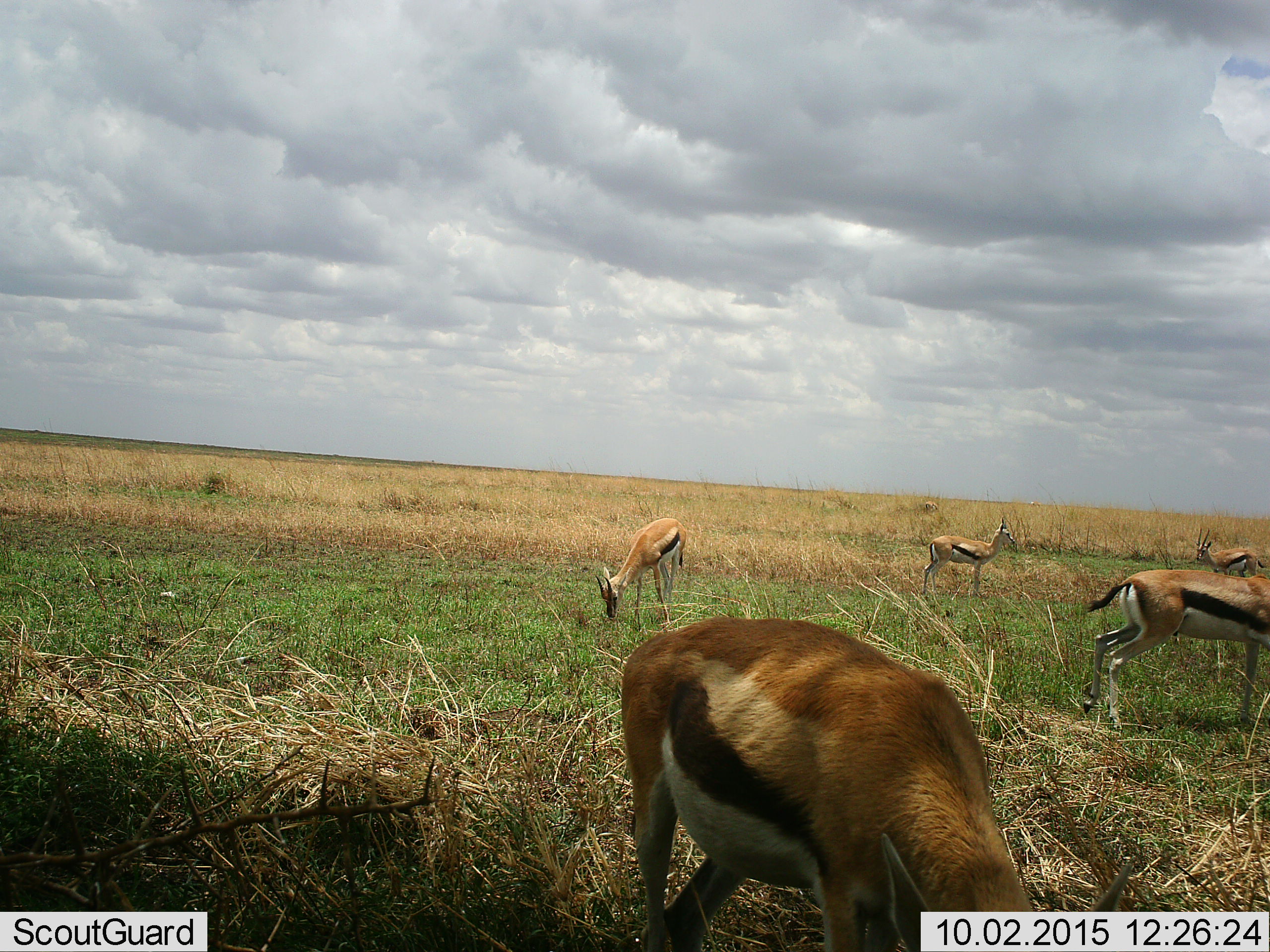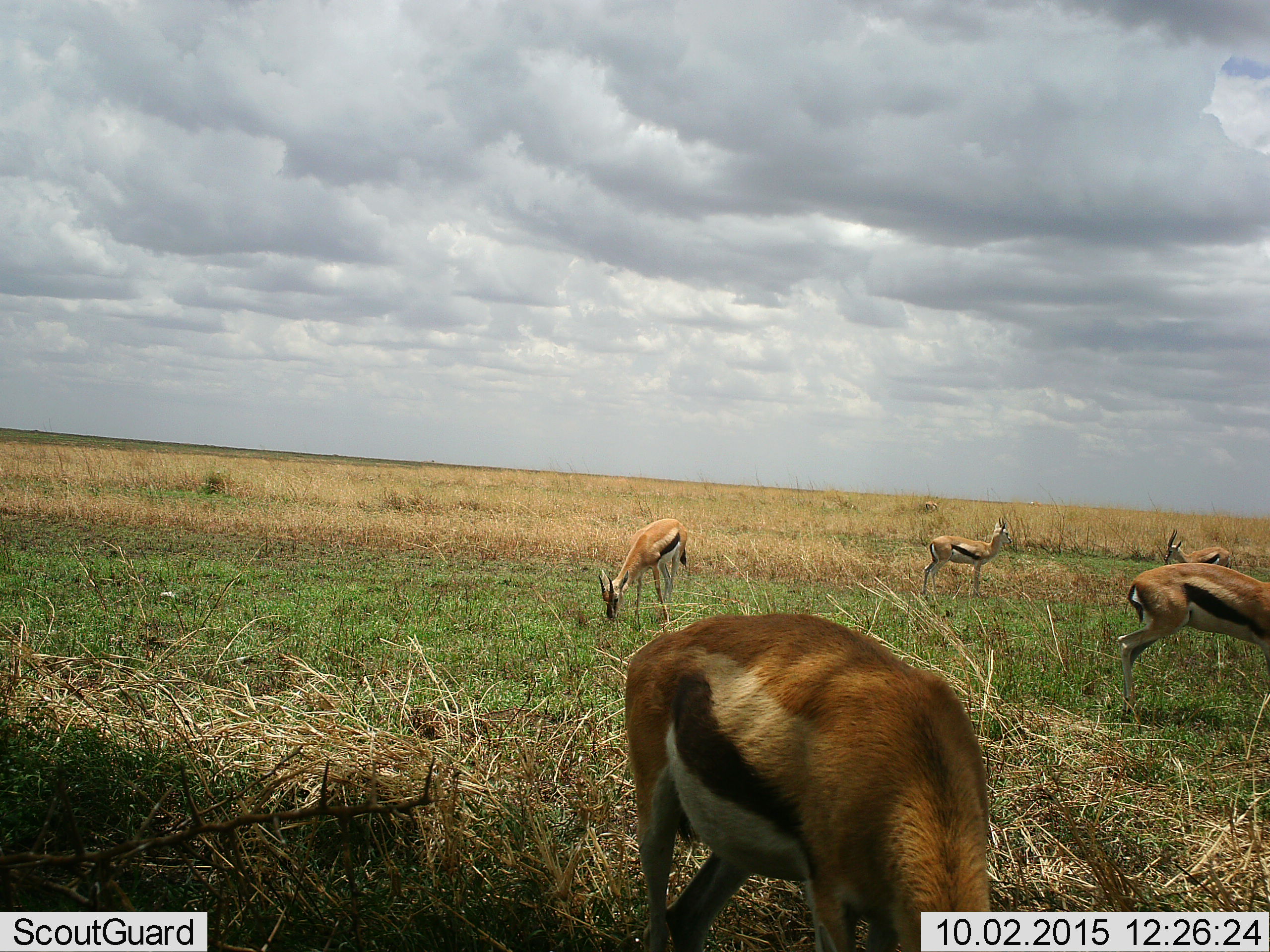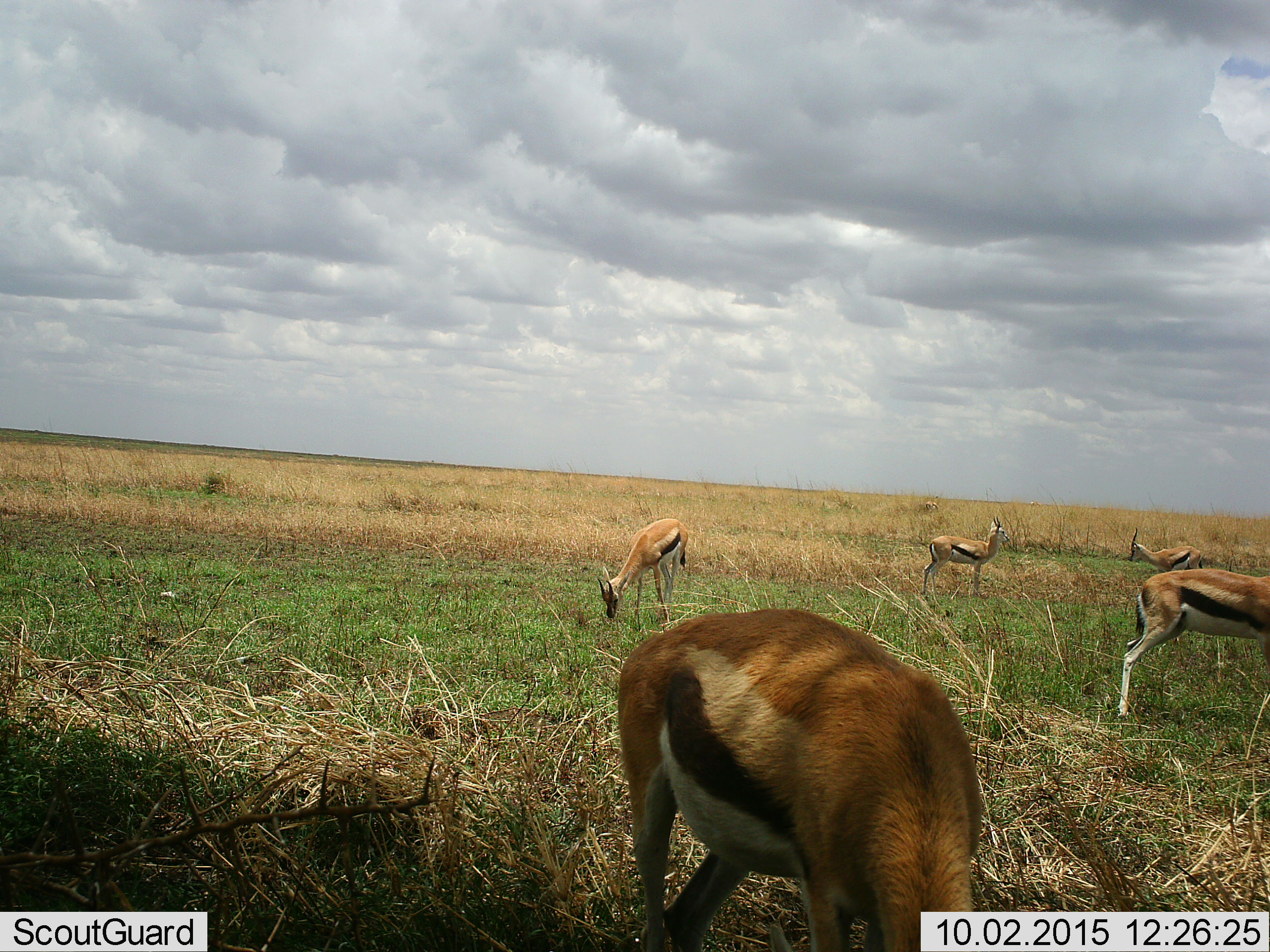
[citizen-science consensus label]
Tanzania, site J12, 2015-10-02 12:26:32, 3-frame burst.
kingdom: Animalia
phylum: Chordata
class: Mammalia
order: Artiodactyla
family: Bovidae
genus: Eudorcas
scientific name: Eudorcas thomsonii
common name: thomson's gazelle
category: gazellethomsons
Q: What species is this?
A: Gazellethomsons (thomson's gazelle) (Eudorcas thomsonii).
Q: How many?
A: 5.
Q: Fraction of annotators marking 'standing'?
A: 60%.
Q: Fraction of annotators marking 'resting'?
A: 10%.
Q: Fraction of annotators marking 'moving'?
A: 30%.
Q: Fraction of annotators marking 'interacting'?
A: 10%.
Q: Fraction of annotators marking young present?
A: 0%.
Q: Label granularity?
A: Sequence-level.